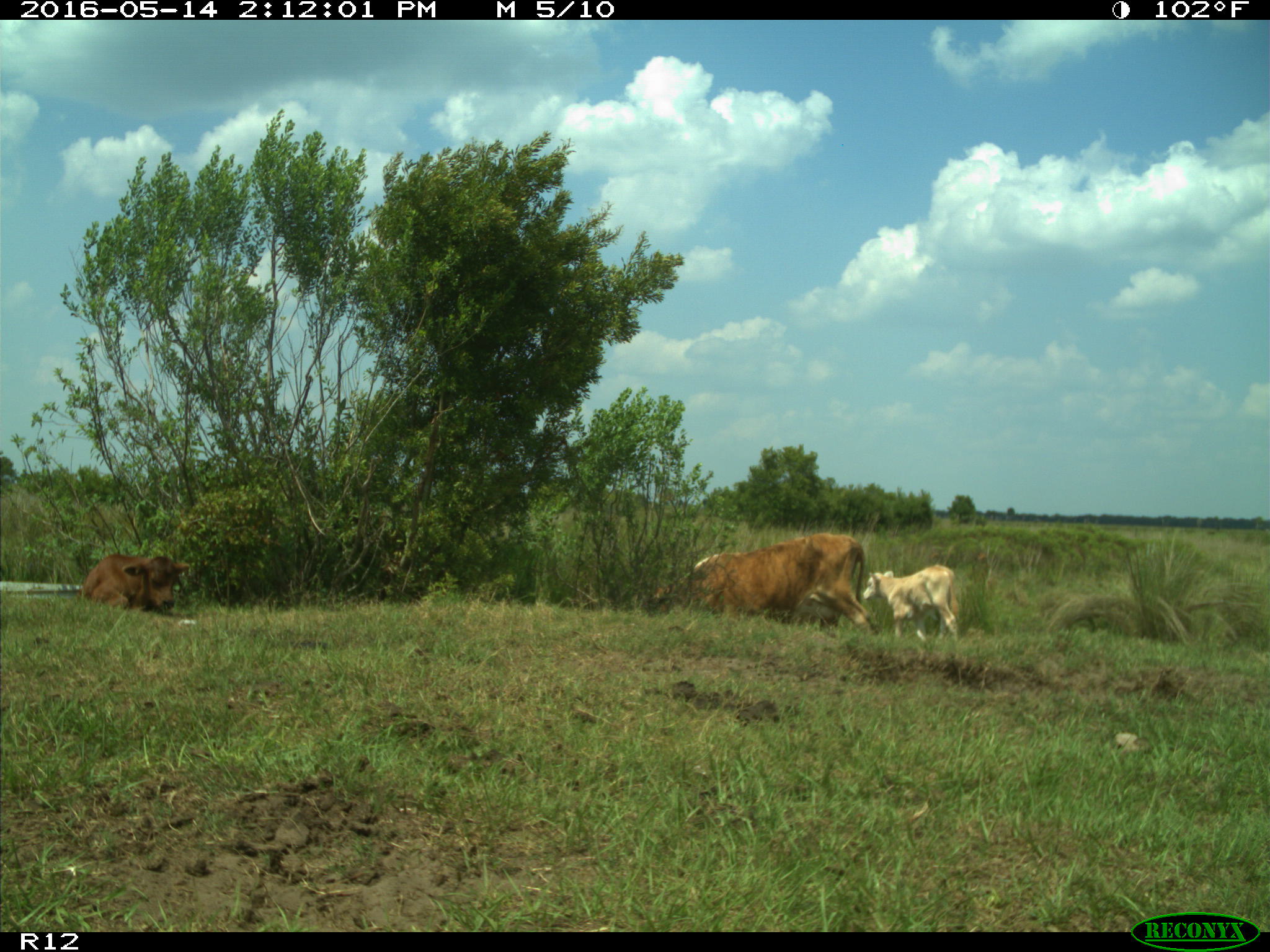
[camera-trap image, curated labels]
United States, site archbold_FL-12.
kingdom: Animalia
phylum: Chordata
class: Mammalia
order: Artiodactyla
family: Bovidae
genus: Bos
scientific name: Bos taurus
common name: domestic cow